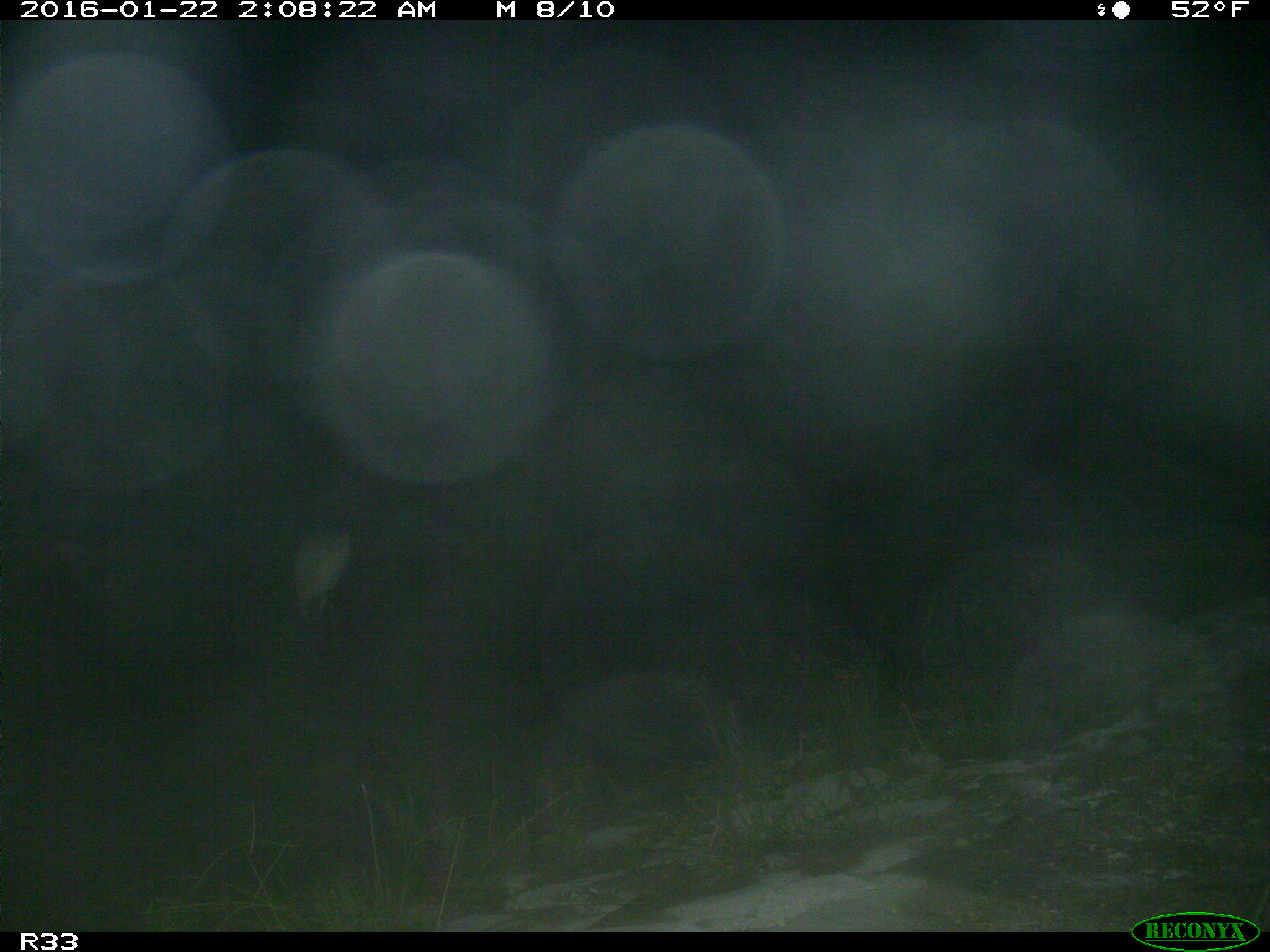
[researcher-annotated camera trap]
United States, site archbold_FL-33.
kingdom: Animalia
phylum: Chordata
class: Aves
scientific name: Aves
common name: birds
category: unidentified bird